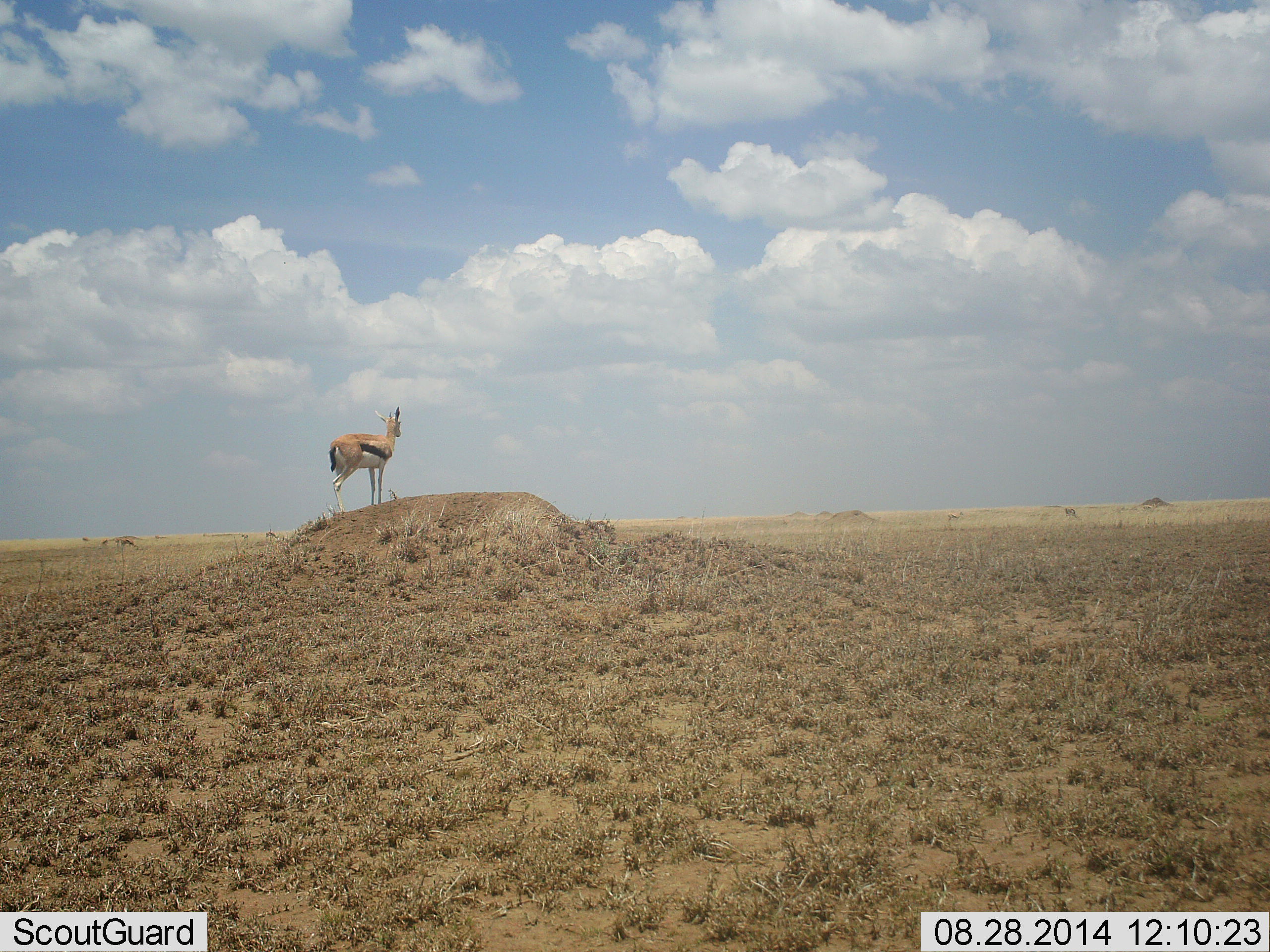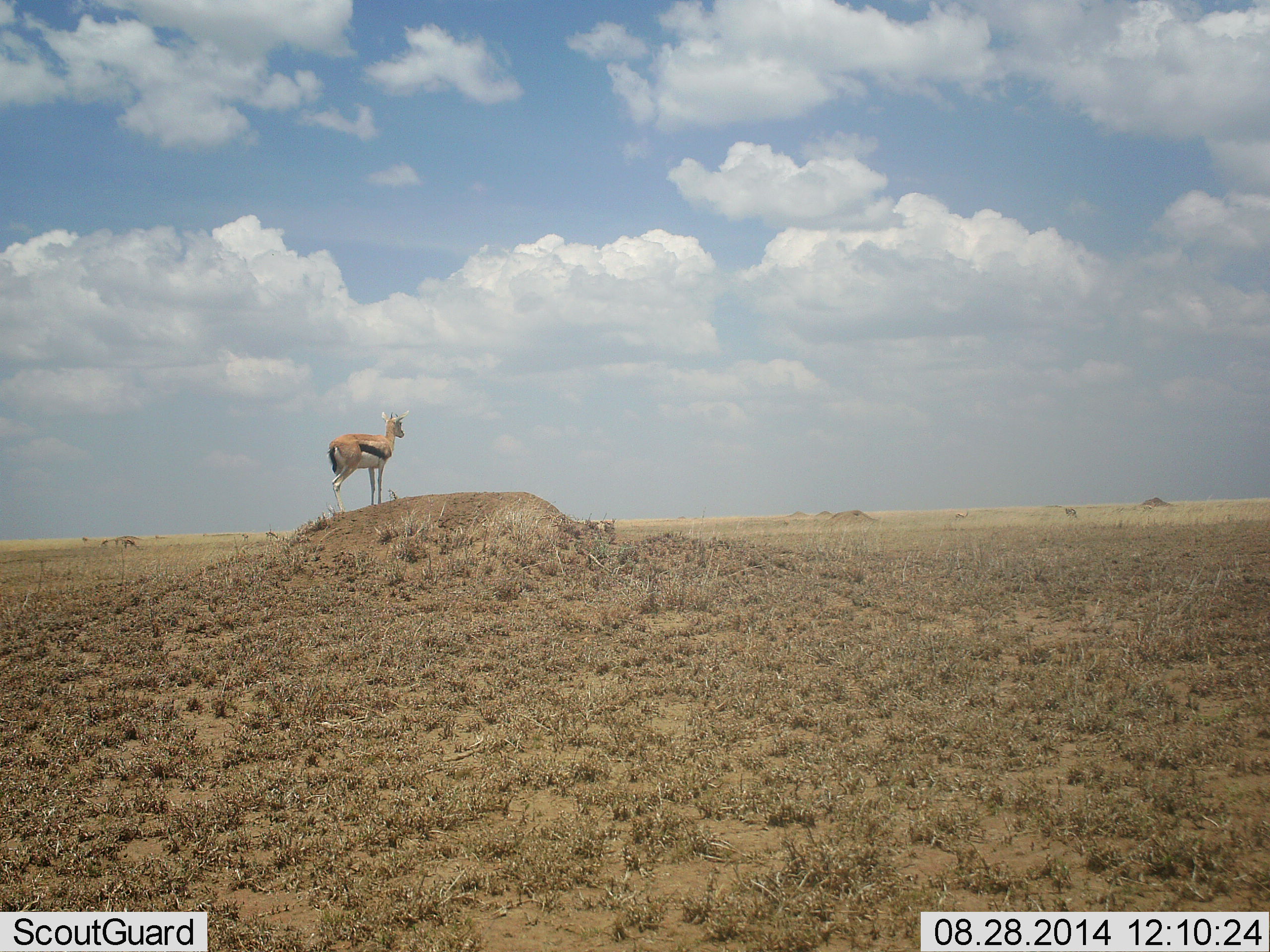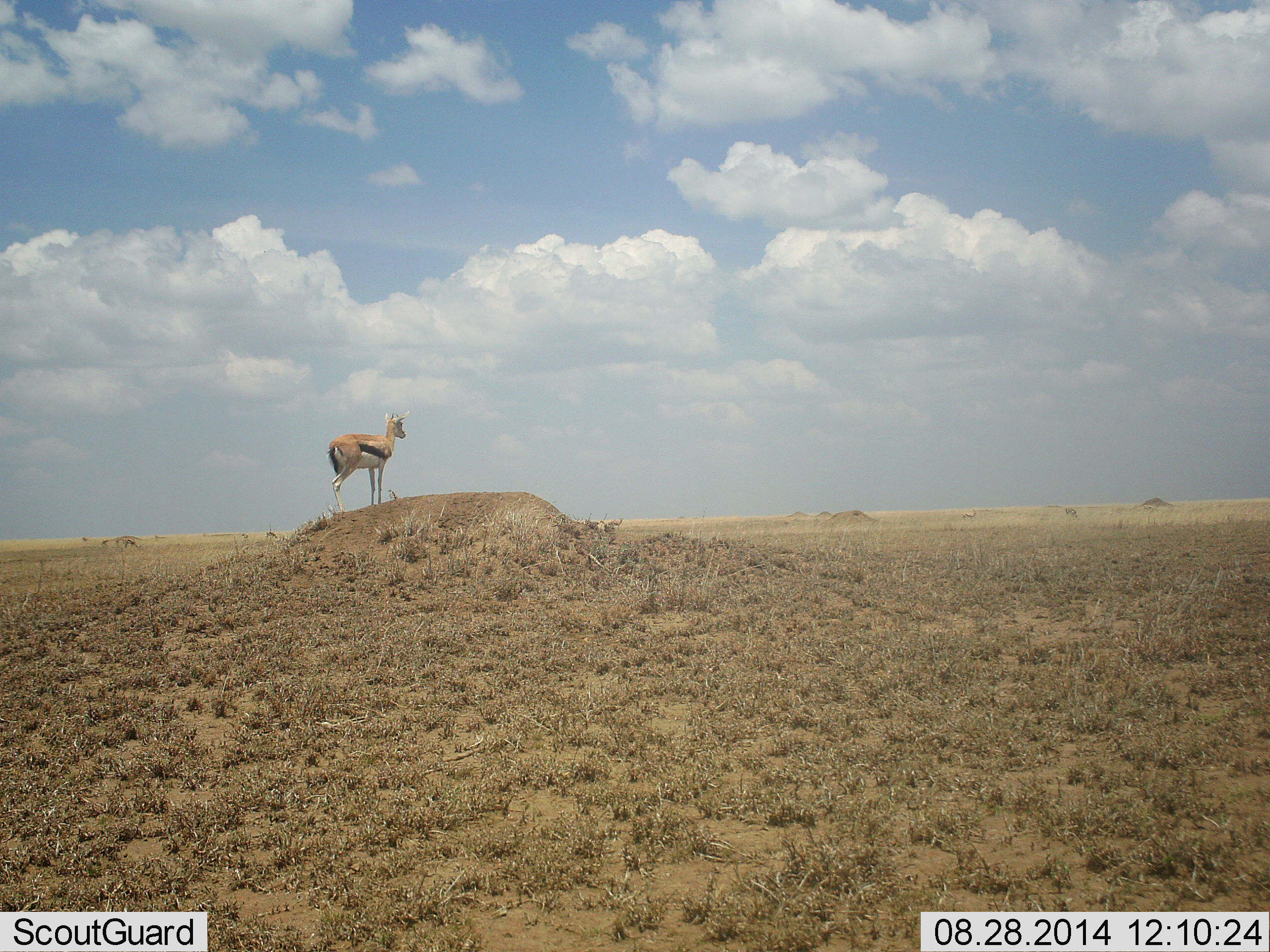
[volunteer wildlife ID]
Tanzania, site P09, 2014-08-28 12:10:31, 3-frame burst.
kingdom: Animalia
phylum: Chordata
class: Mammalia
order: Artiodactyla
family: Bovidae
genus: Eudorcas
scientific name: Eudorcas thomsonii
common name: thomson's gazelle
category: gazellethomsons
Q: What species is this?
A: Gazellethomsons (thomson's gazelle) (Eudorcas thomsonii).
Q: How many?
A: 1.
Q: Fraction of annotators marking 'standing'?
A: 100%.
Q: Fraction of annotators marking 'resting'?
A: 0%.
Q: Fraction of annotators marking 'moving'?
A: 10%.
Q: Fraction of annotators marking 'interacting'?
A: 0%.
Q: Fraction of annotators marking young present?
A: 0%.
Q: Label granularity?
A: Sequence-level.